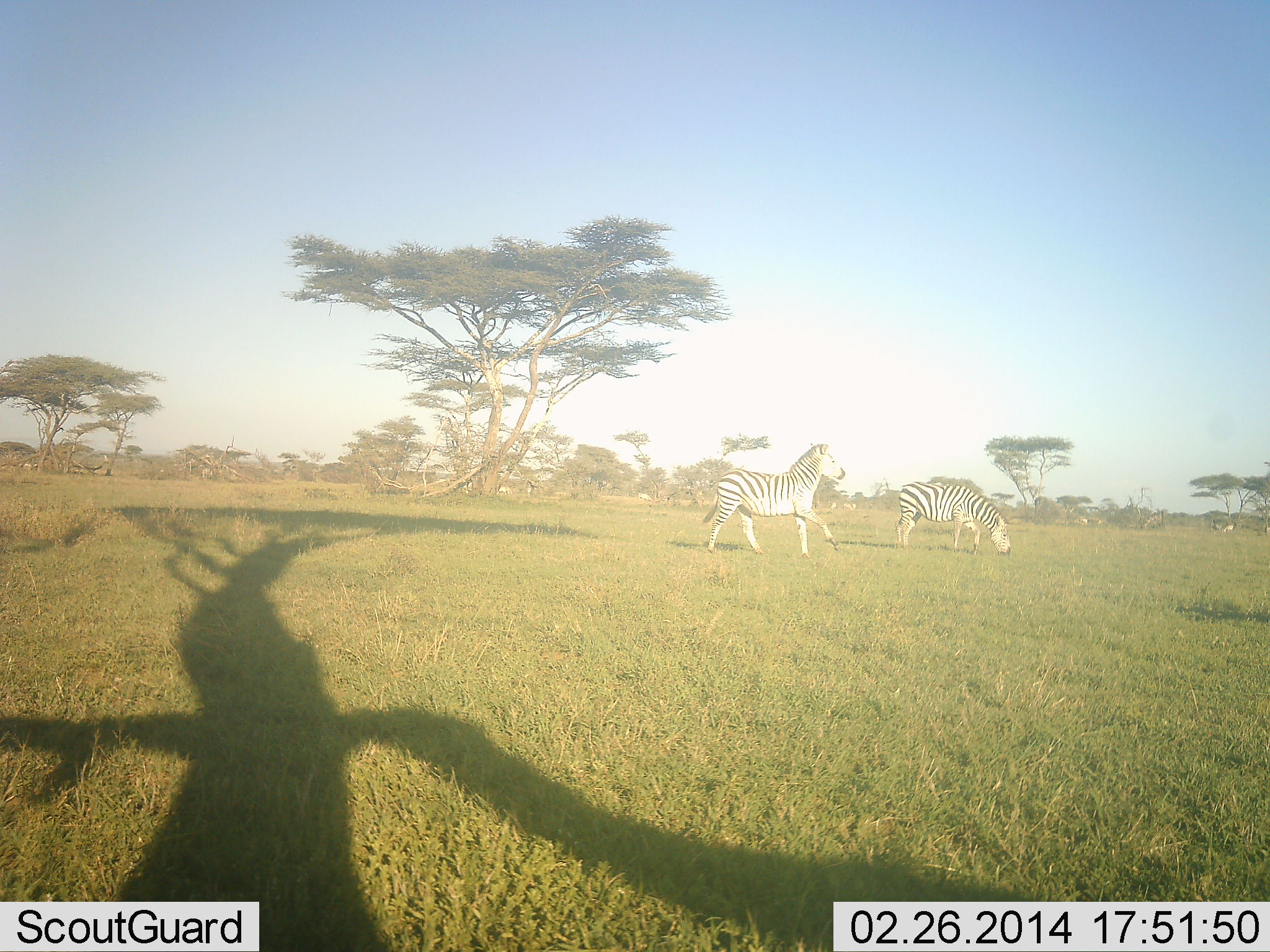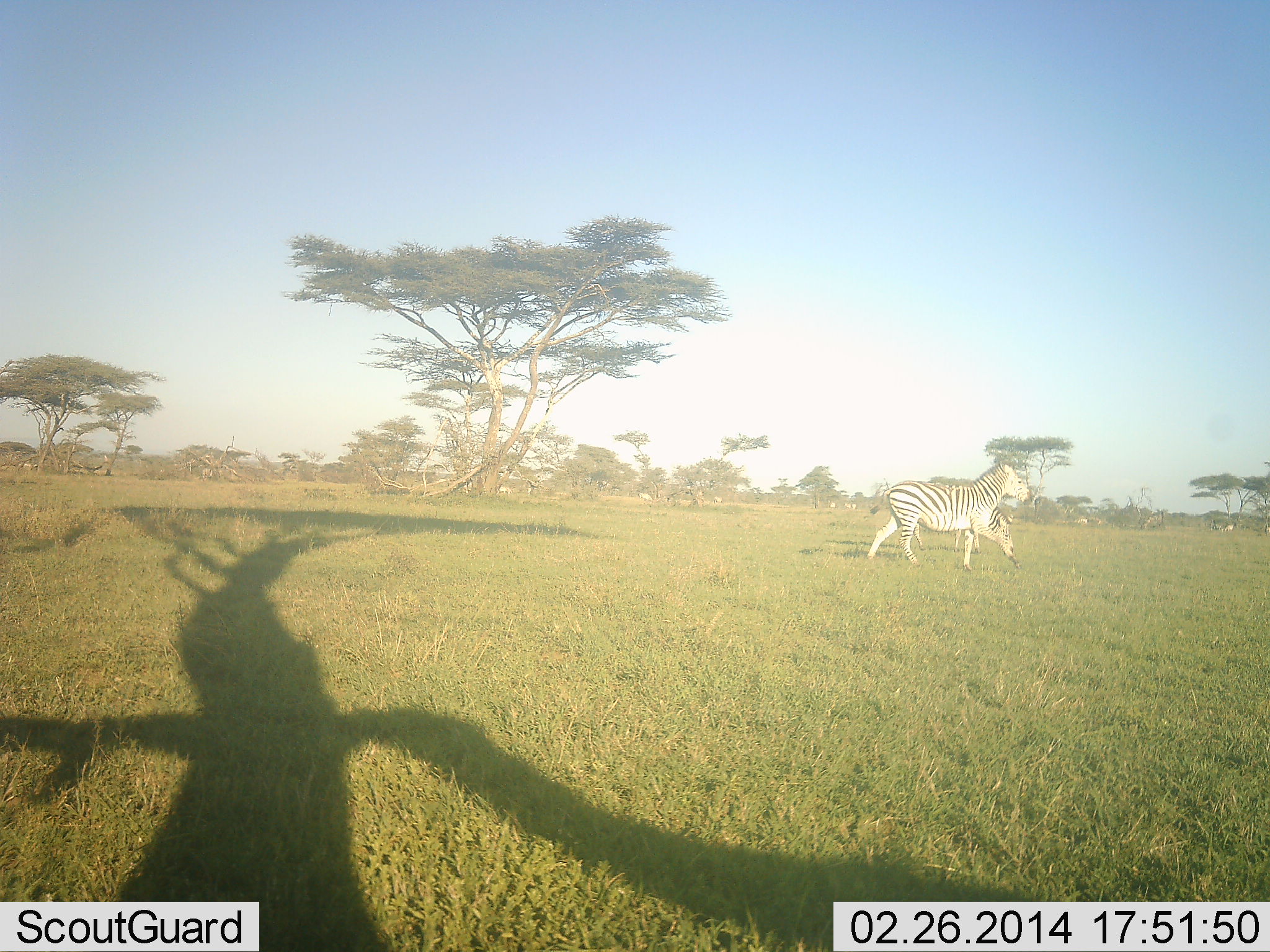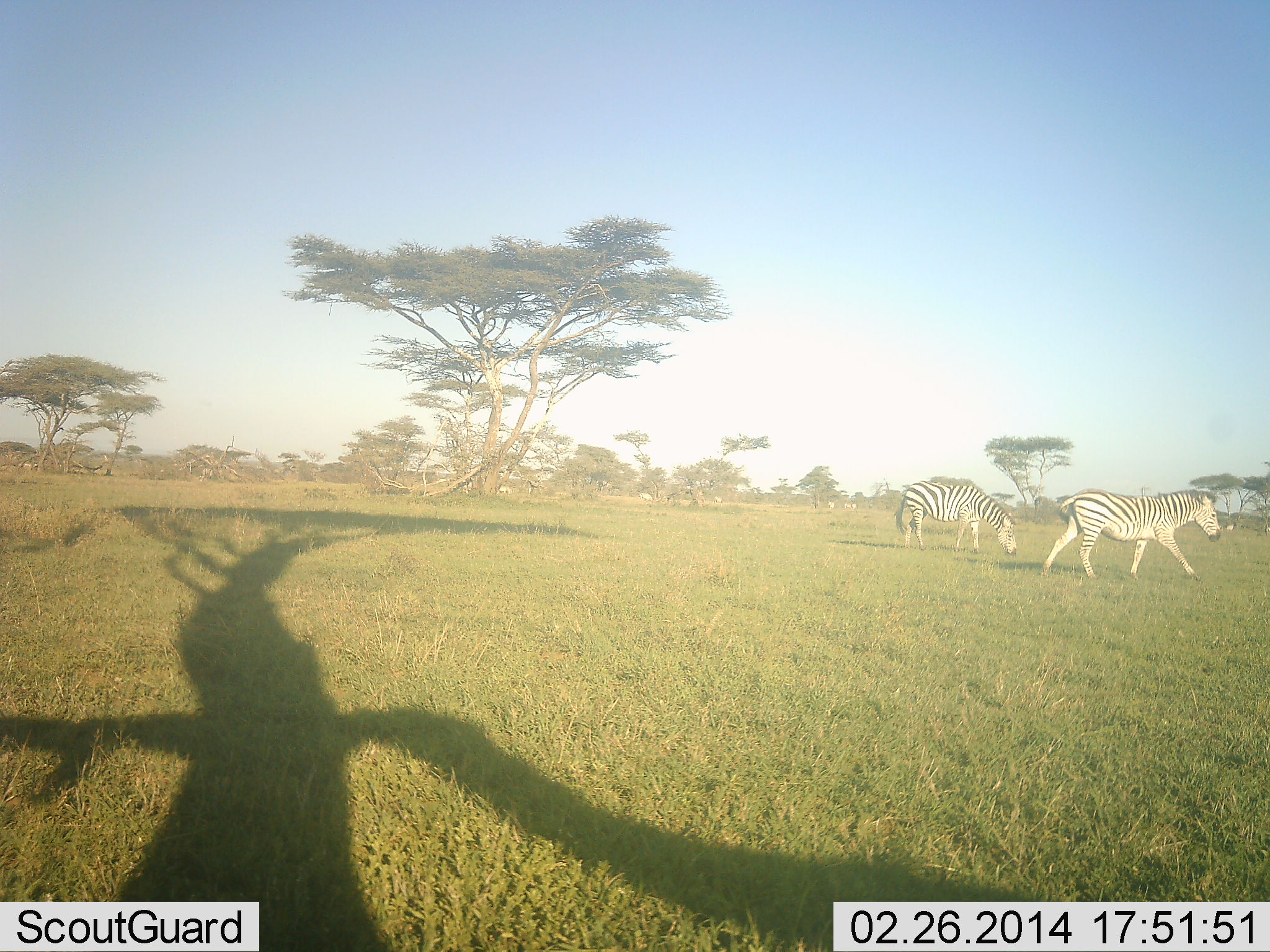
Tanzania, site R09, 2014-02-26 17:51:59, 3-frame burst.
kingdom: Animalia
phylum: Chordata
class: Mammalia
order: Perissodactyla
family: Equidae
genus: Equus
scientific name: Equus quagga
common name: plains zebra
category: zebra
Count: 2.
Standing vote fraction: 20%.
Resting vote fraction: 0%.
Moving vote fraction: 100%.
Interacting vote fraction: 0%.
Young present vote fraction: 10%.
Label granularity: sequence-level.